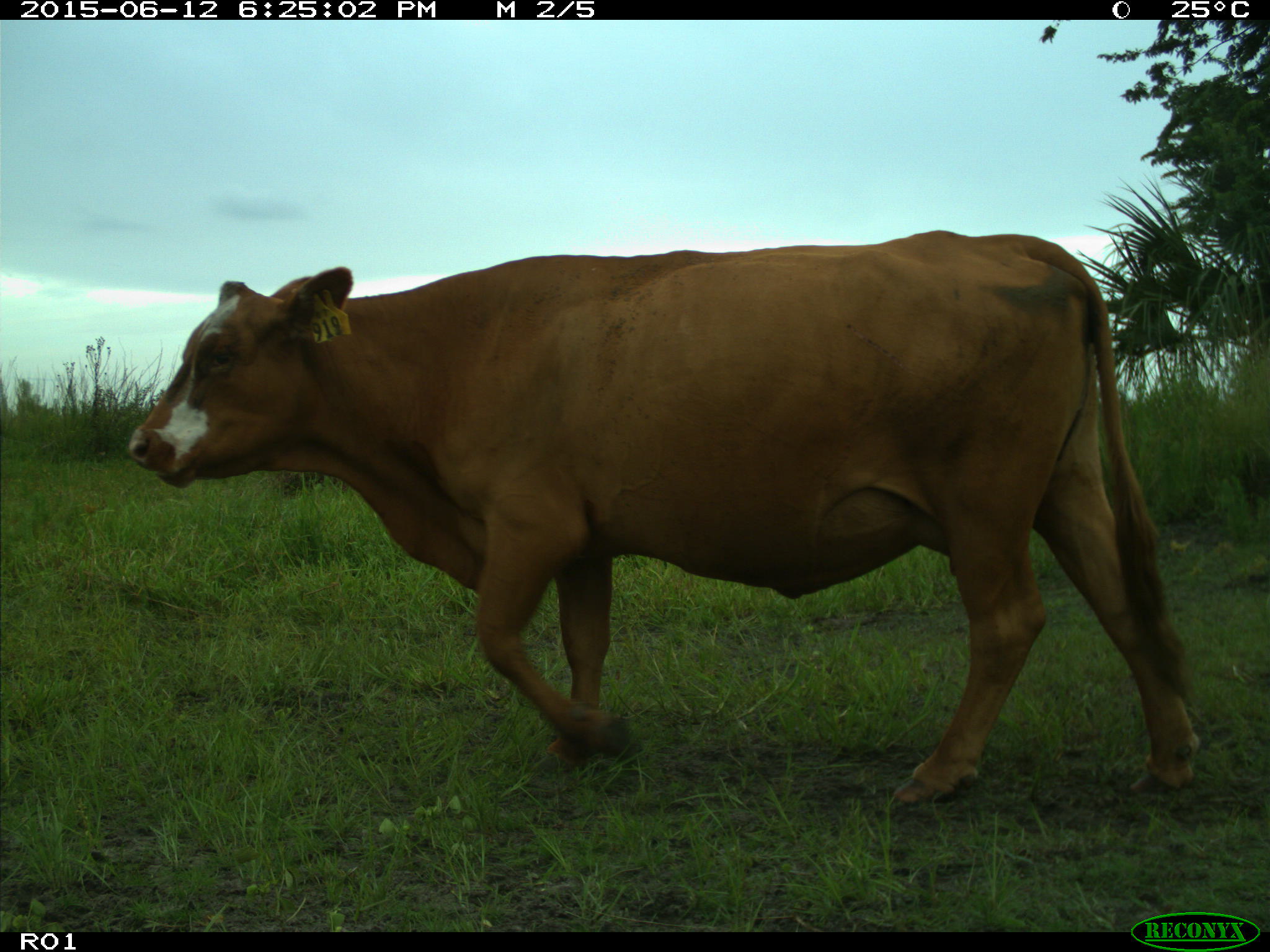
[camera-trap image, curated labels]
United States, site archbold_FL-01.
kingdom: Animalia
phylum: Chordata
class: Mammalia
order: Artiodactyla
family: Bovidae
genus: Bos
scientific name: Bos taurus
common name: domestic cow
Bos taurus (domestic cow).